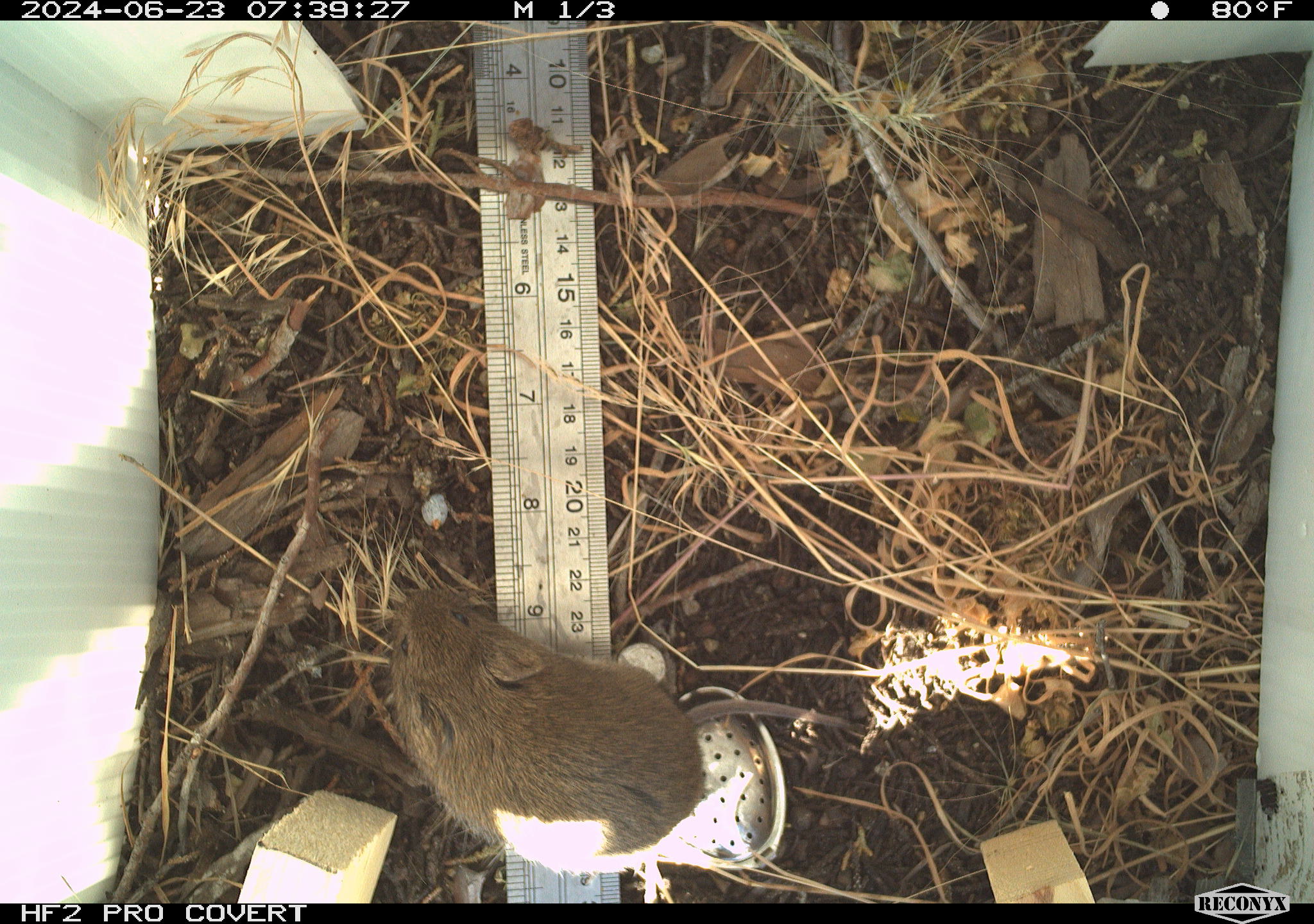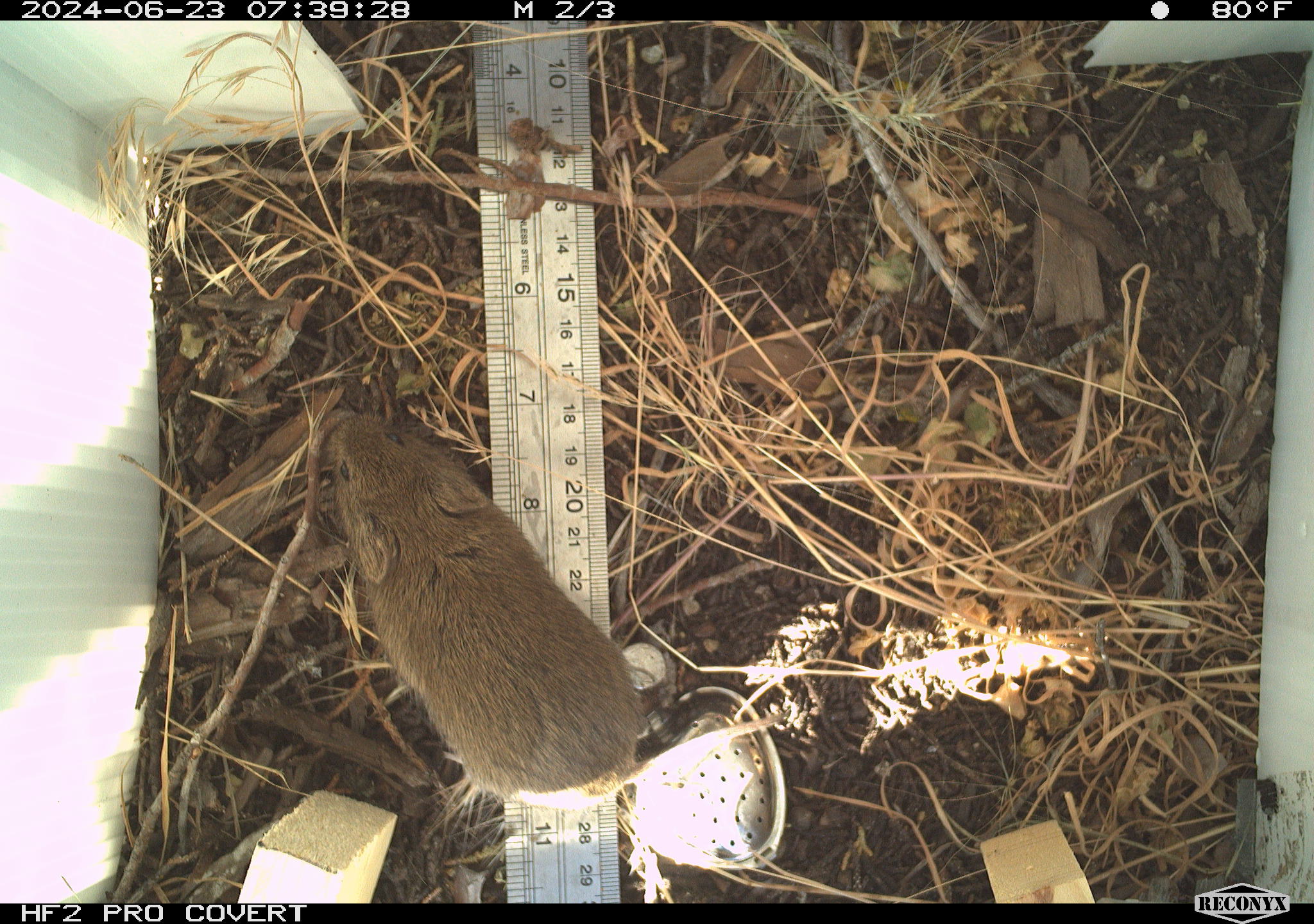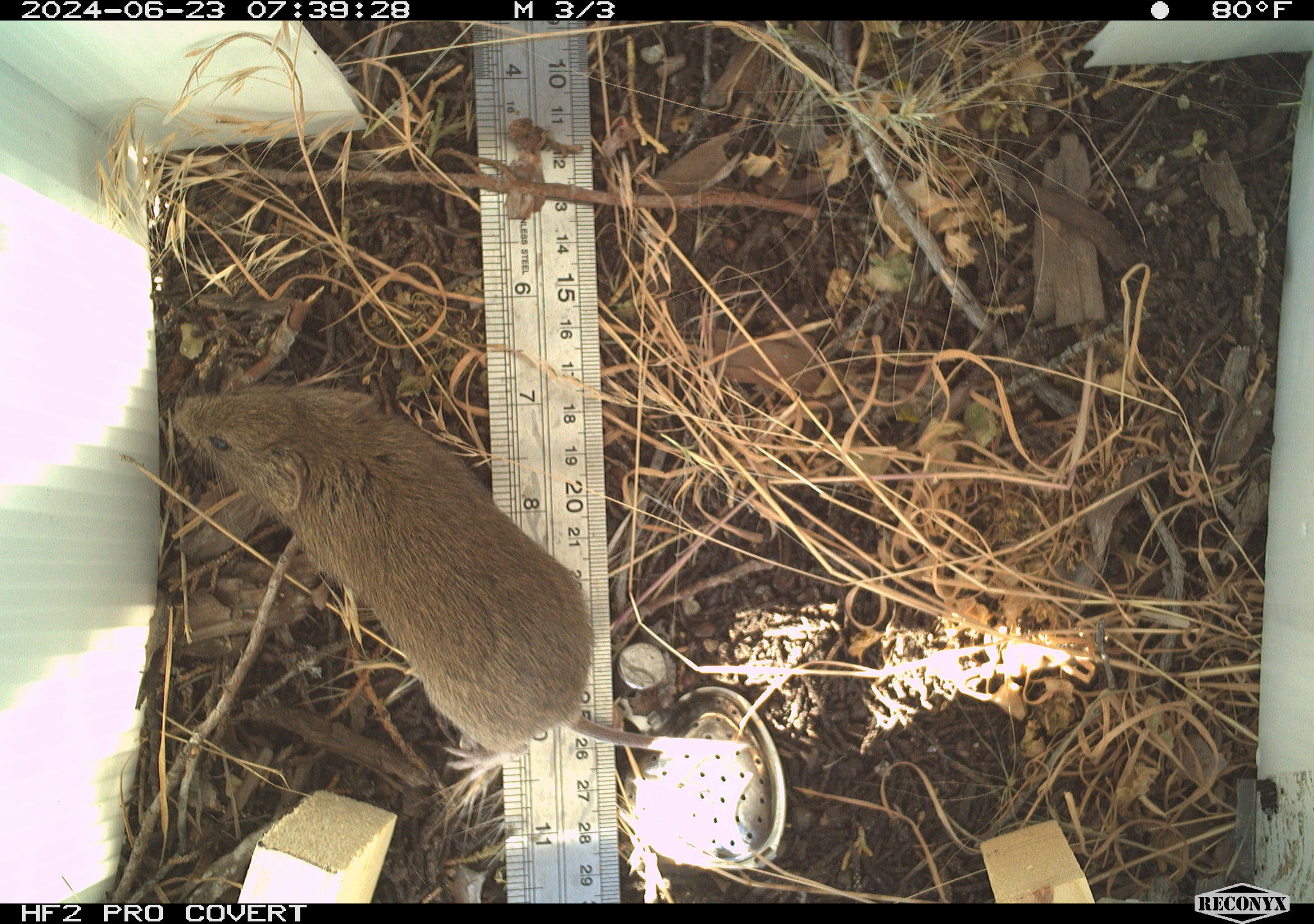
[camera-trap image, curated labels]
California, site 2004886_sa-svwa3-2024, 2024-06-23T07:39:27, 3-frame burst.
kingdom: Animalia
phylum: Chordata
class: Mammalia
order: Rodentia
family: Cricetidae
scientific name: Arvicolinae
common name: voles, lemmings, and muskrats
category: arvicolinae subfamily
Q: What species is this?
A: Arvicolinae subfamily (voles, lemmings, and muskrats) (Arvicolinae).